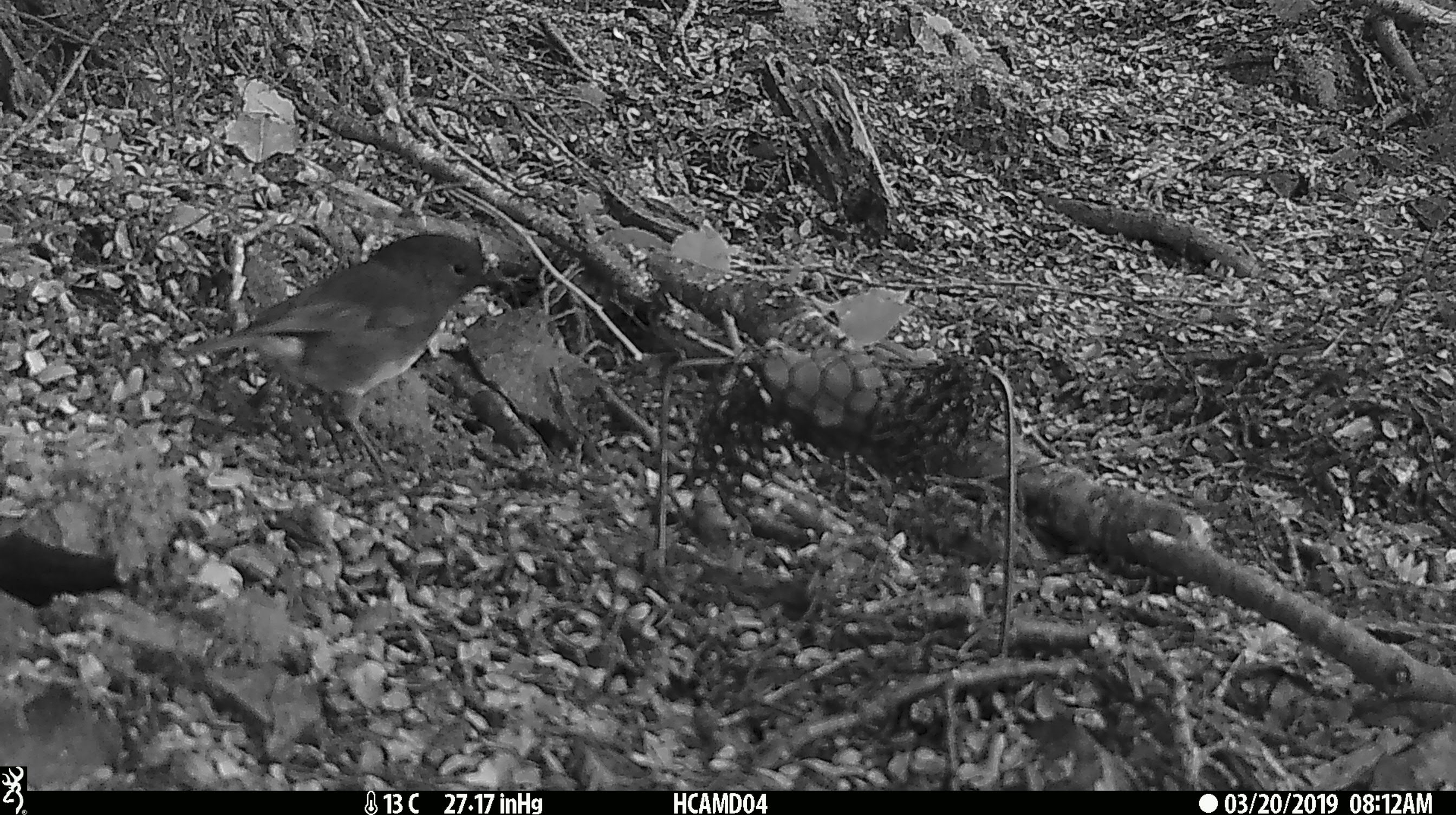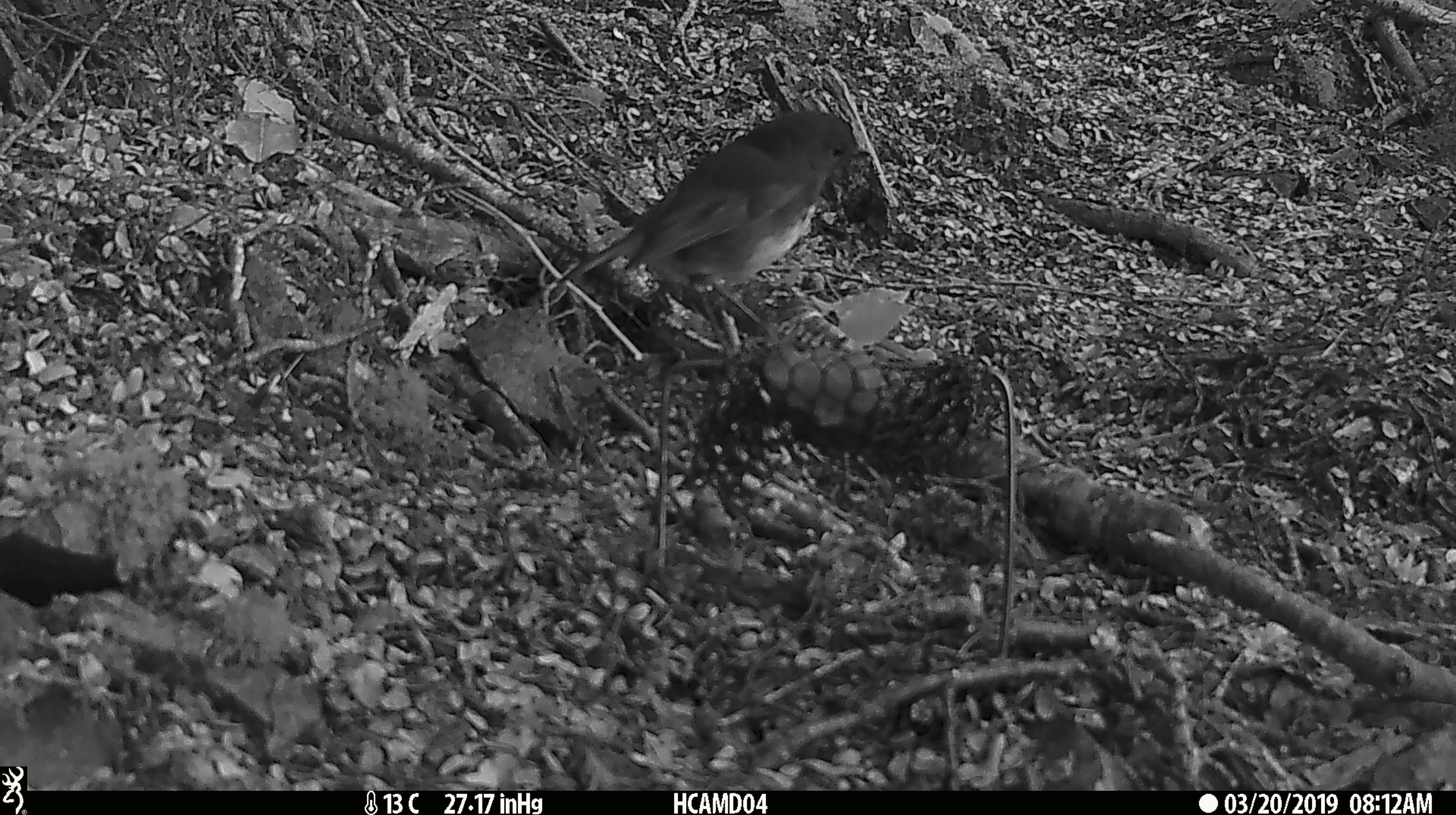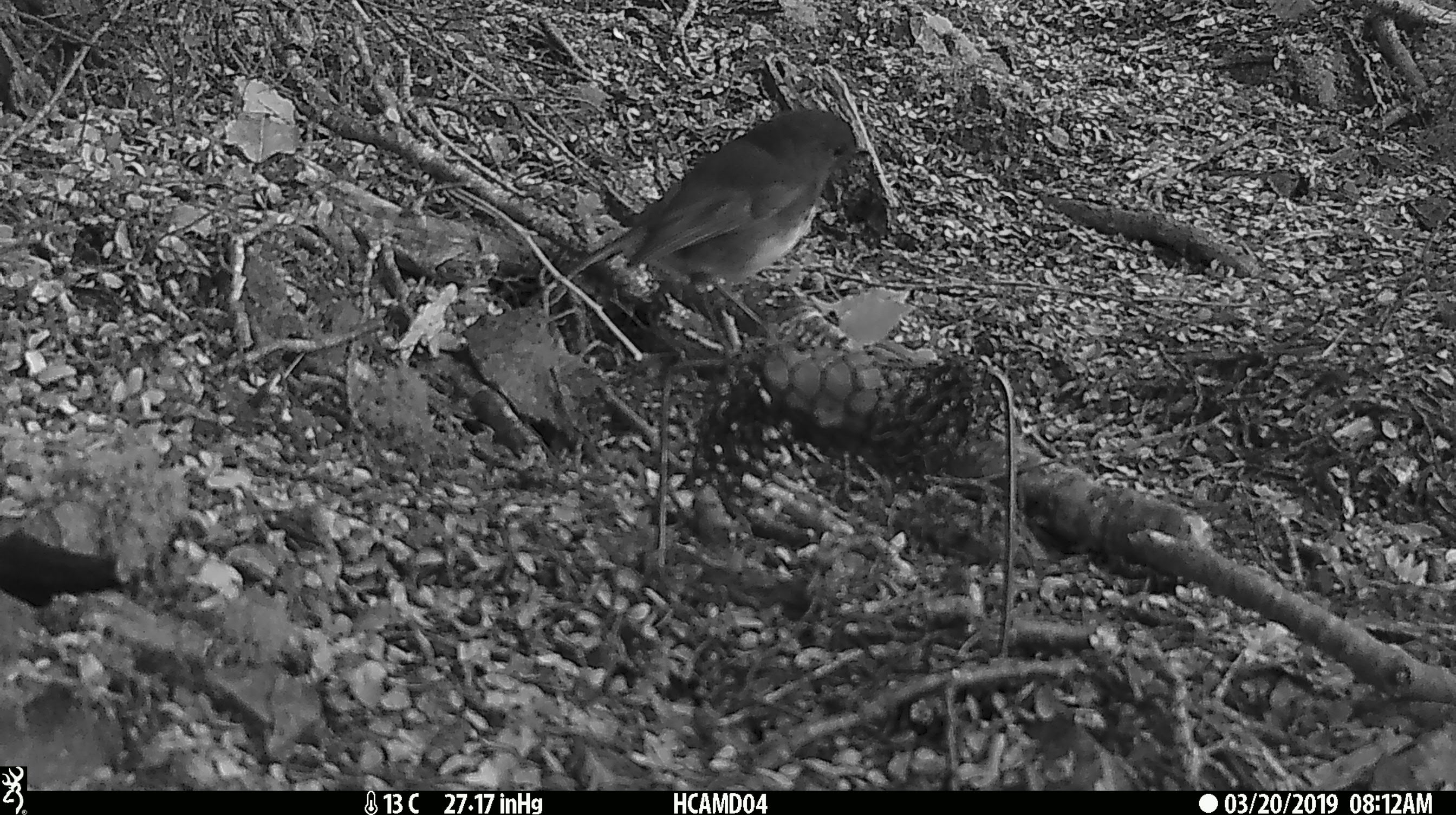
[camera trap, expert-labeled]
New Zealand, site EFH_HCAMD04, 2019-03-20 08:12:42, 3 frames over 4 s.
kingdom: Animalia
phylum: Chordata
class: Aves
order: Passeriformes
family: Petroicidae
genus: Petroica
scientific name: Petroica australis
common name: new zealand robin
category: robin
Robin (new zealand robin) (Petroica australis).